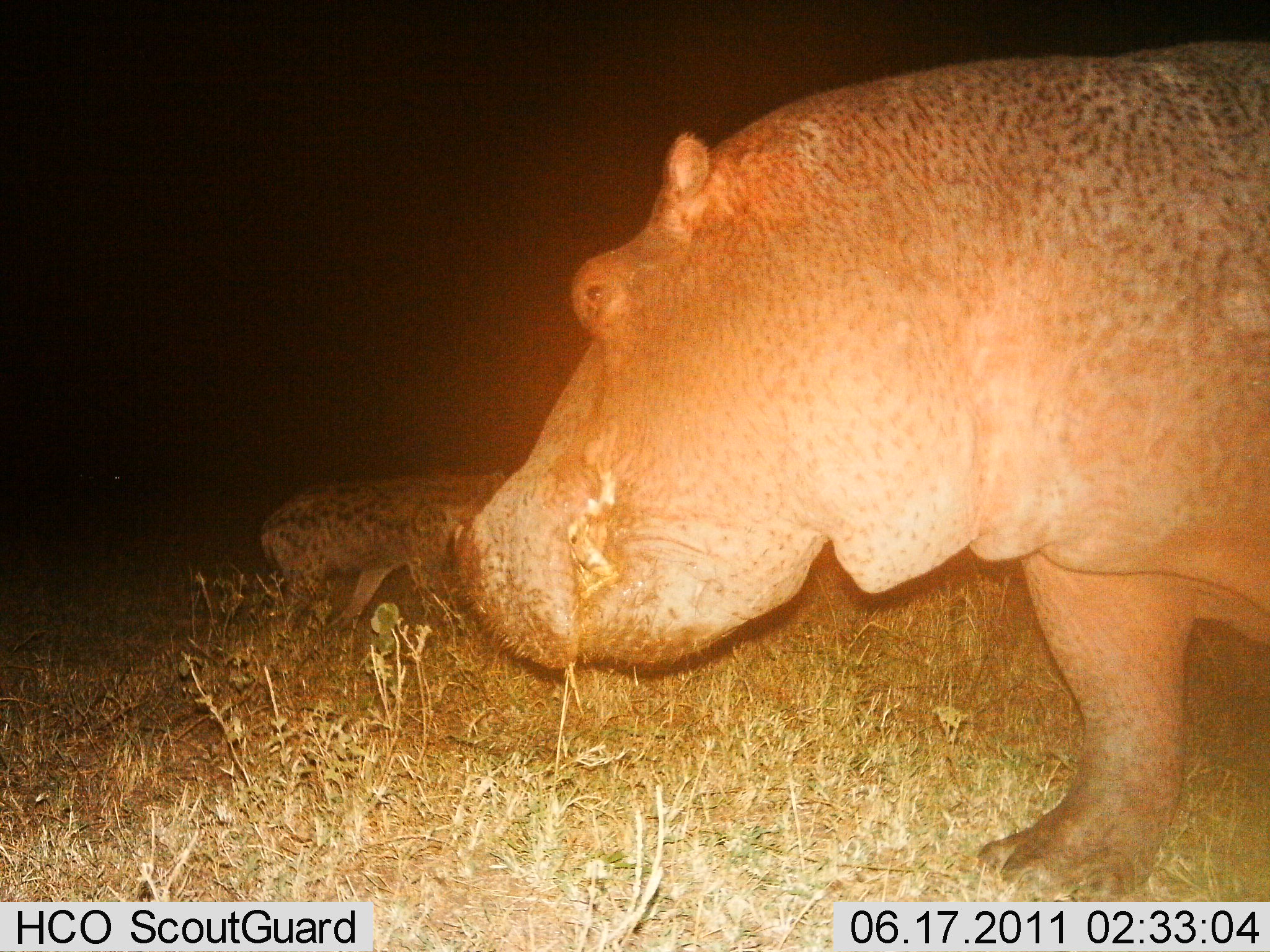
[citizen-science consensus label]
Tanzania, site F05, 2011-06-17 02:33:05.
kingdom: Animalia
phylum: Chordata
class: Mammalia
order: Artiodactyla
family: Hippopotamidae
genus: Hippopotamus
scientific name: Hippopotamus amphibius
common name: hippopotamus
Hippopotamus (Hippopotamus amphibius), count 1. Behavior (volunteer vote fractions): standing 63%, resting 0%, moving 5%, interacting 0%. Young present (vote fraction): 16%. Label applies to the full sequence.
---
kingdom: Animalia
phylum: Chordata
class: Mammalia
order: Carnivora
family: Hyaenidae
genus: Crocuta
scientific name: Crocuta crocuta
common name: spotted hyena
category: hyenaspotted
Hyenaspotted (spotted hyena) (Crocuta crocuta), count 1. Behavior (volunteer vote fractions): standing 33%, resting 0%, moving 67%, interacting 8%. Young present (vote fraction): 0%. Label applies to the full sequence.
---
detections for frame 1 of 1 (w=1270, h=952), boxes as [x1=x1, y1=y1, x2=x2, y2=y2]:
animal: [x1=451, y1=41, x2=1270, y2=900]; [x1=258, y1=473, x2=507, y2=638]